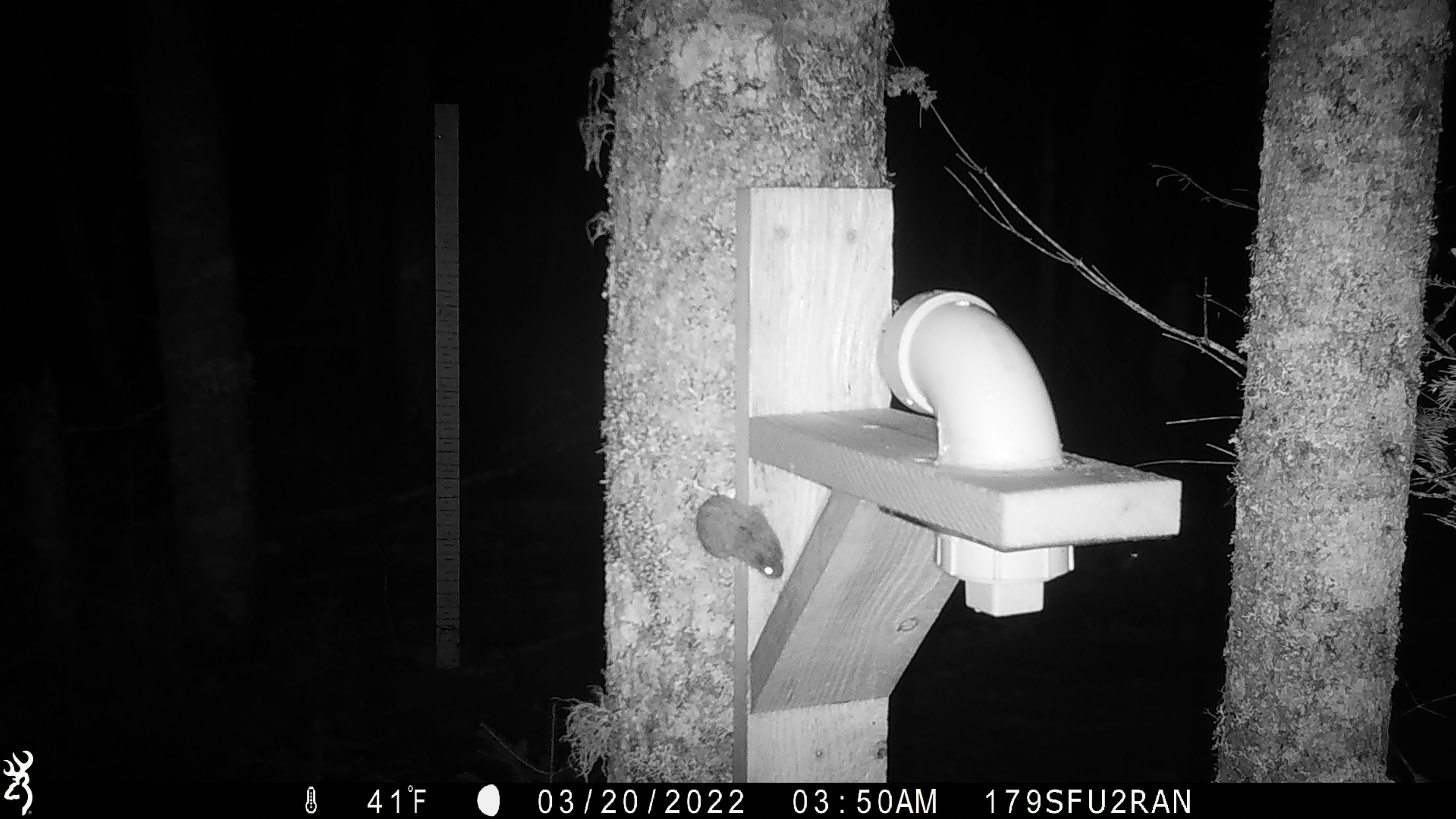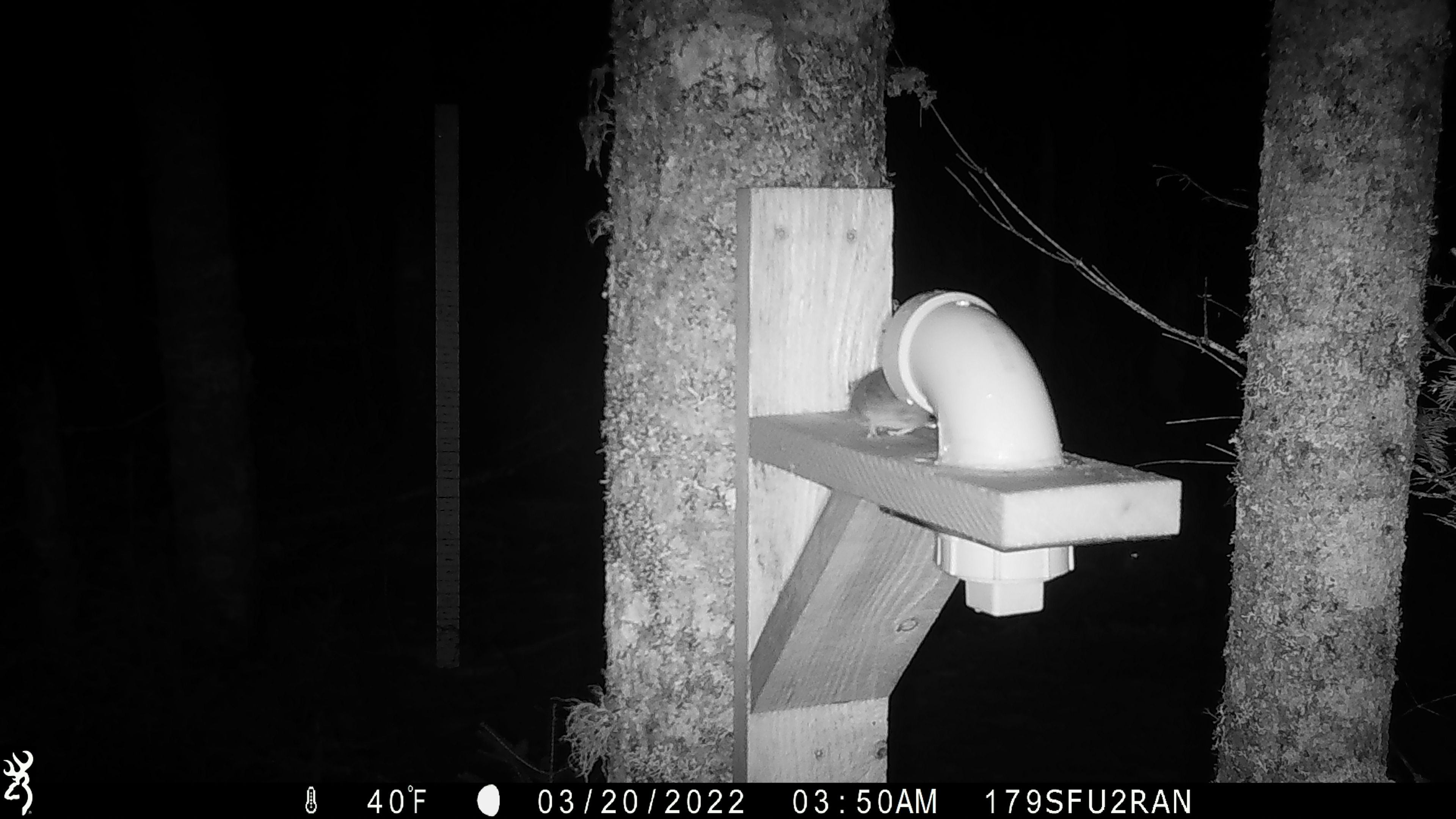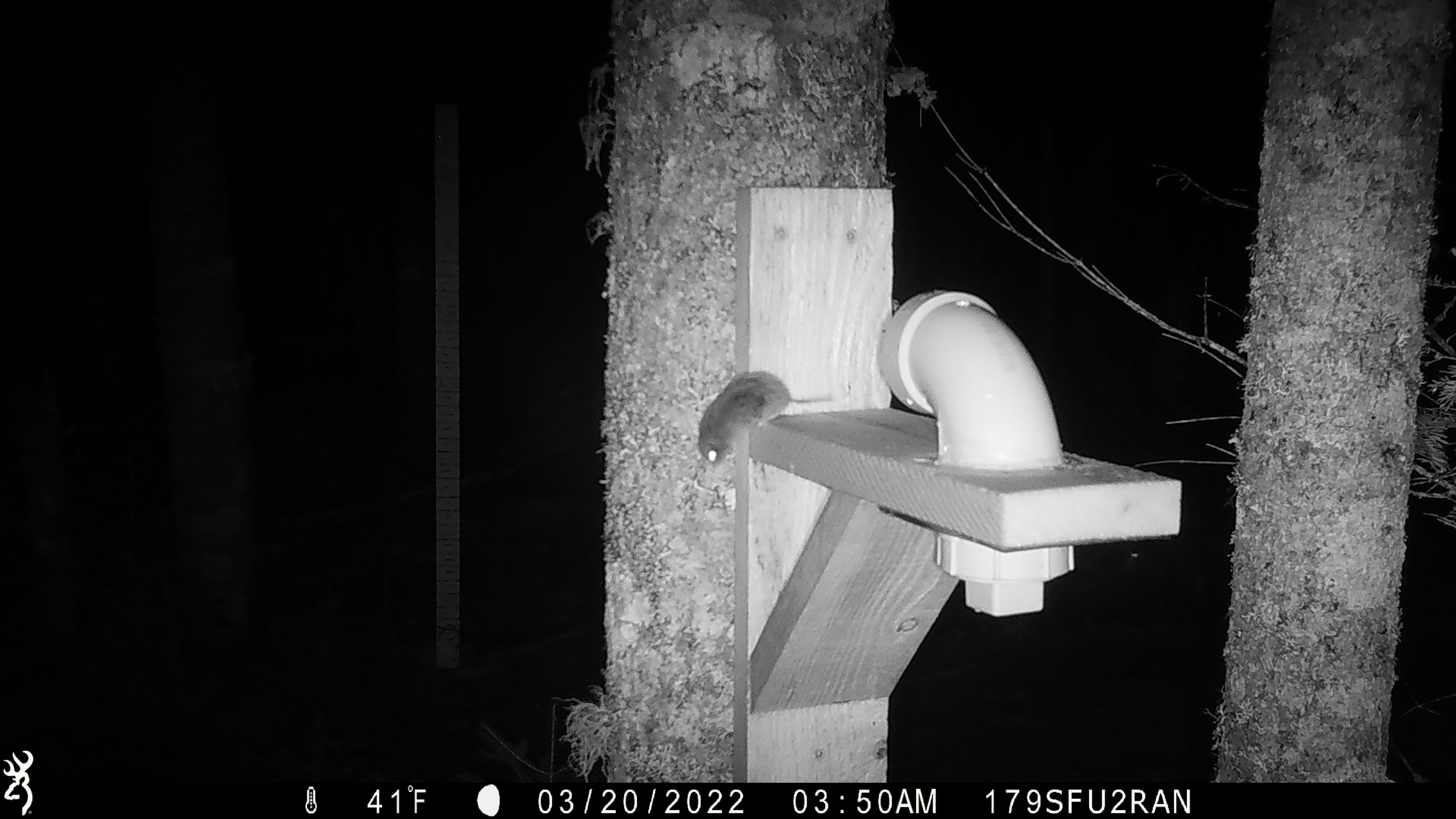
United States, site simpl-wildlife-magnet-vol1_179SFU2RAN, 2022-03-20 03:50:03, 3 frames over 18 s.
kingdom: Animalia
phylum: Chordata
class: Mammalia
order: Rodentia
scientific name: Rodentia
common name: mouse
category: mouse sp.